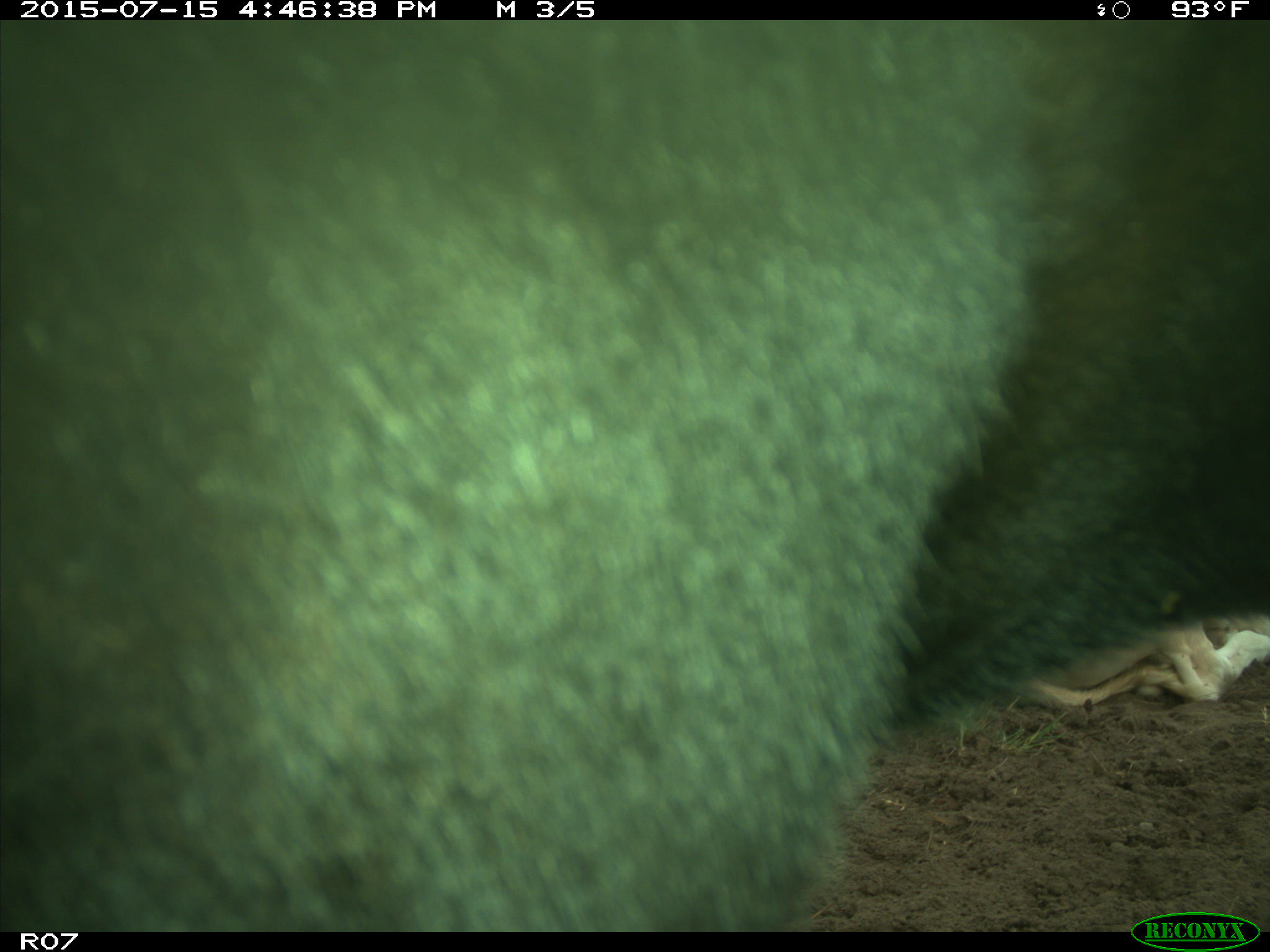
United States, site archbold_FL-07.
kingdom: Animalia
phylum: Chordata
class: Mammalia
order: Artiodactyla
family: Bovidae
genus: Bos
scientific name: Bos taurus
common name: domestic cow